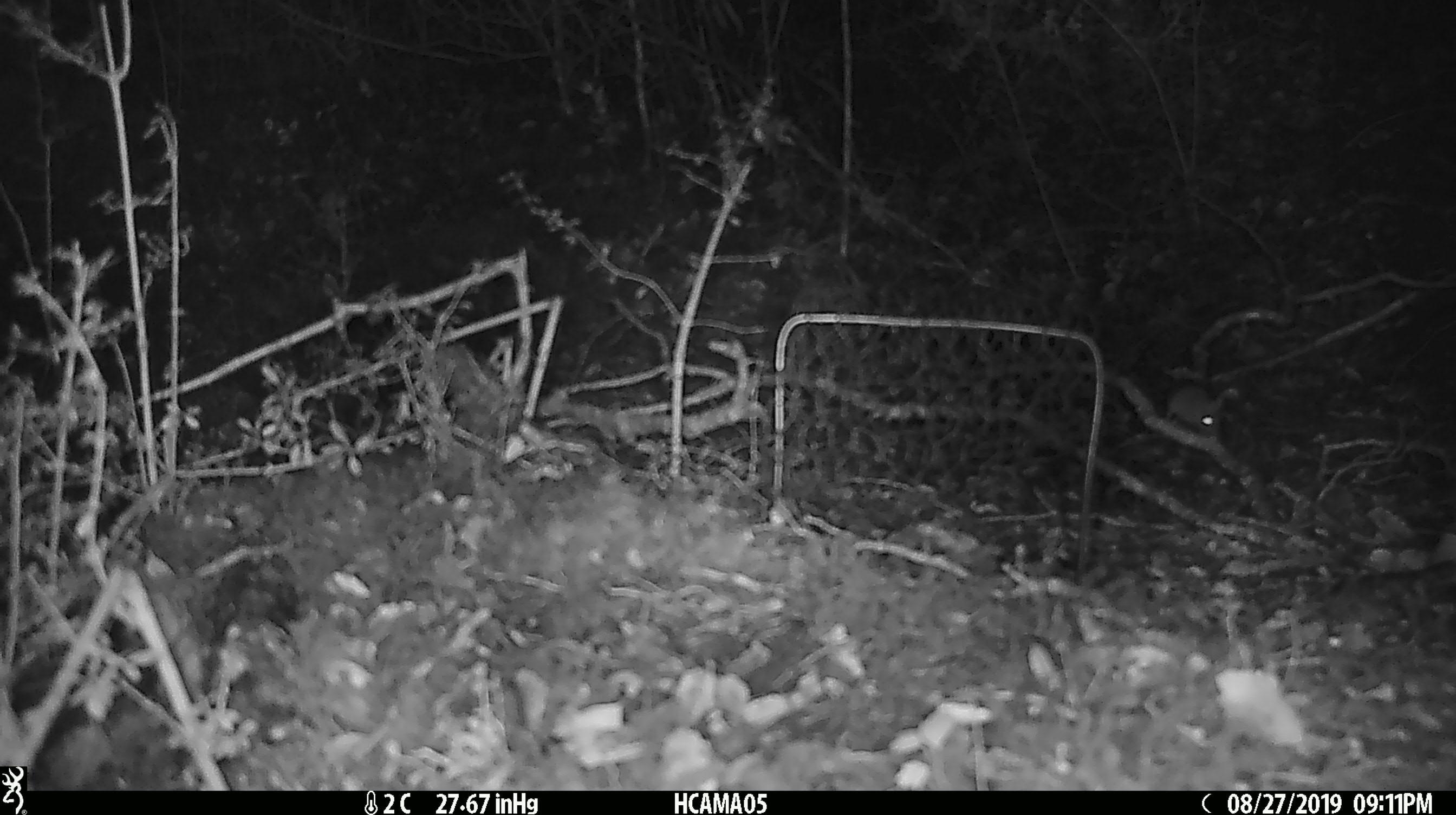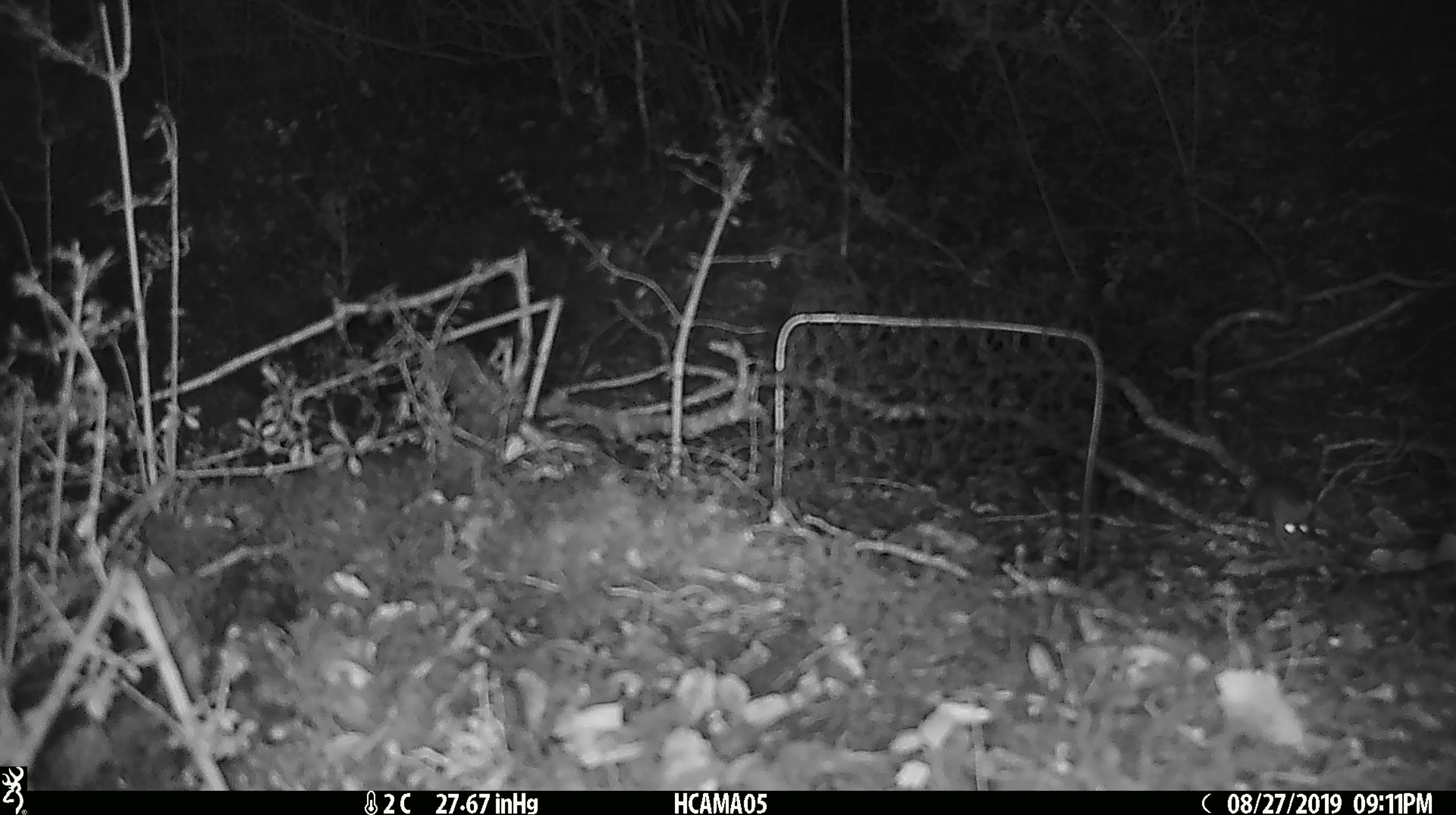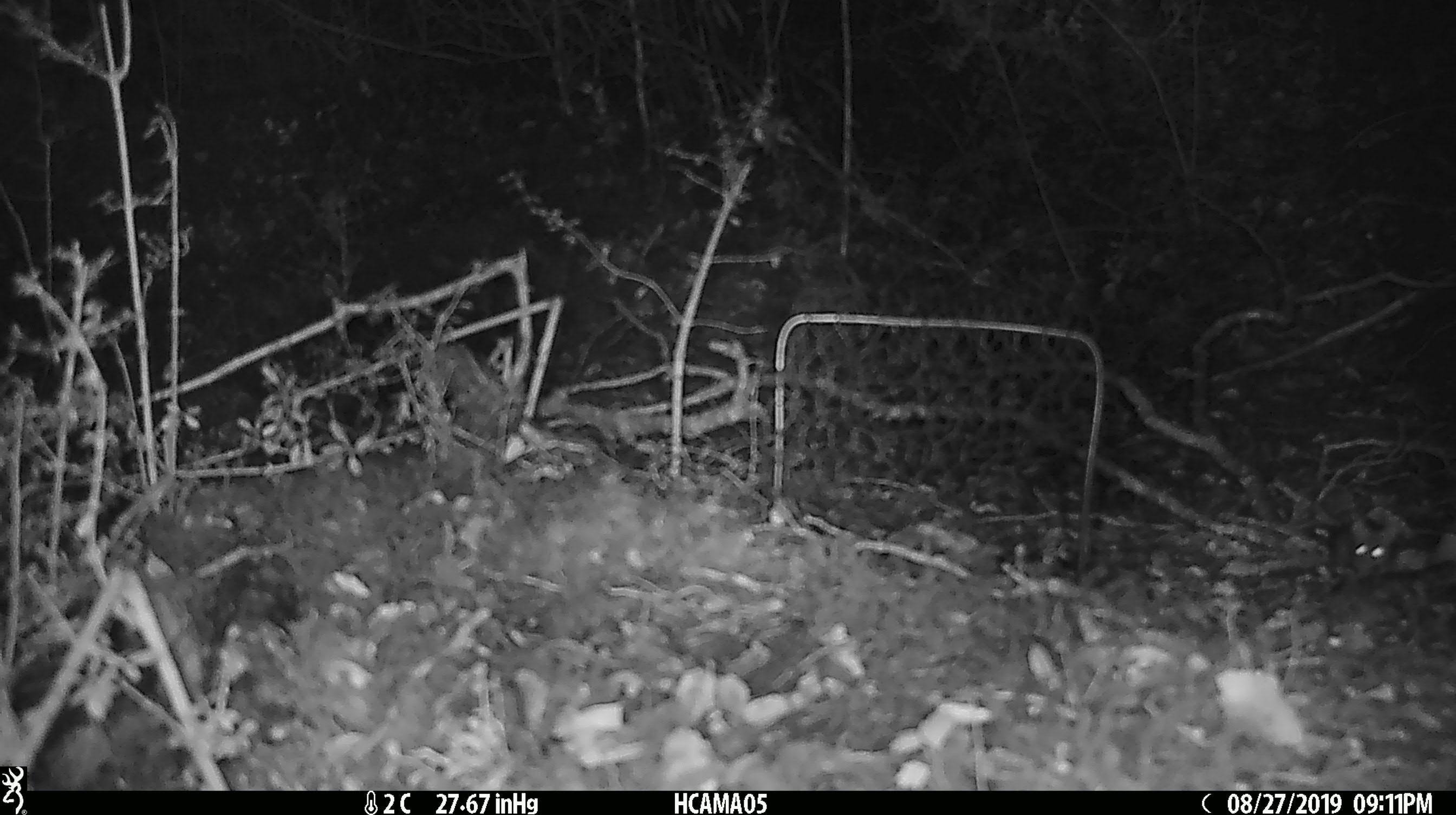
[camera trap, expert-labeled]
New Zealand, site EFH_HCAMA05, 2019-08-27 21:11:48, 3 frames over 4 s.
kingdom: Animalia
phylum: Chordata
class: Mammalia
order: Rodentia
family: Muridae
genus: Mus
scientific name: Mus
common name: mouse